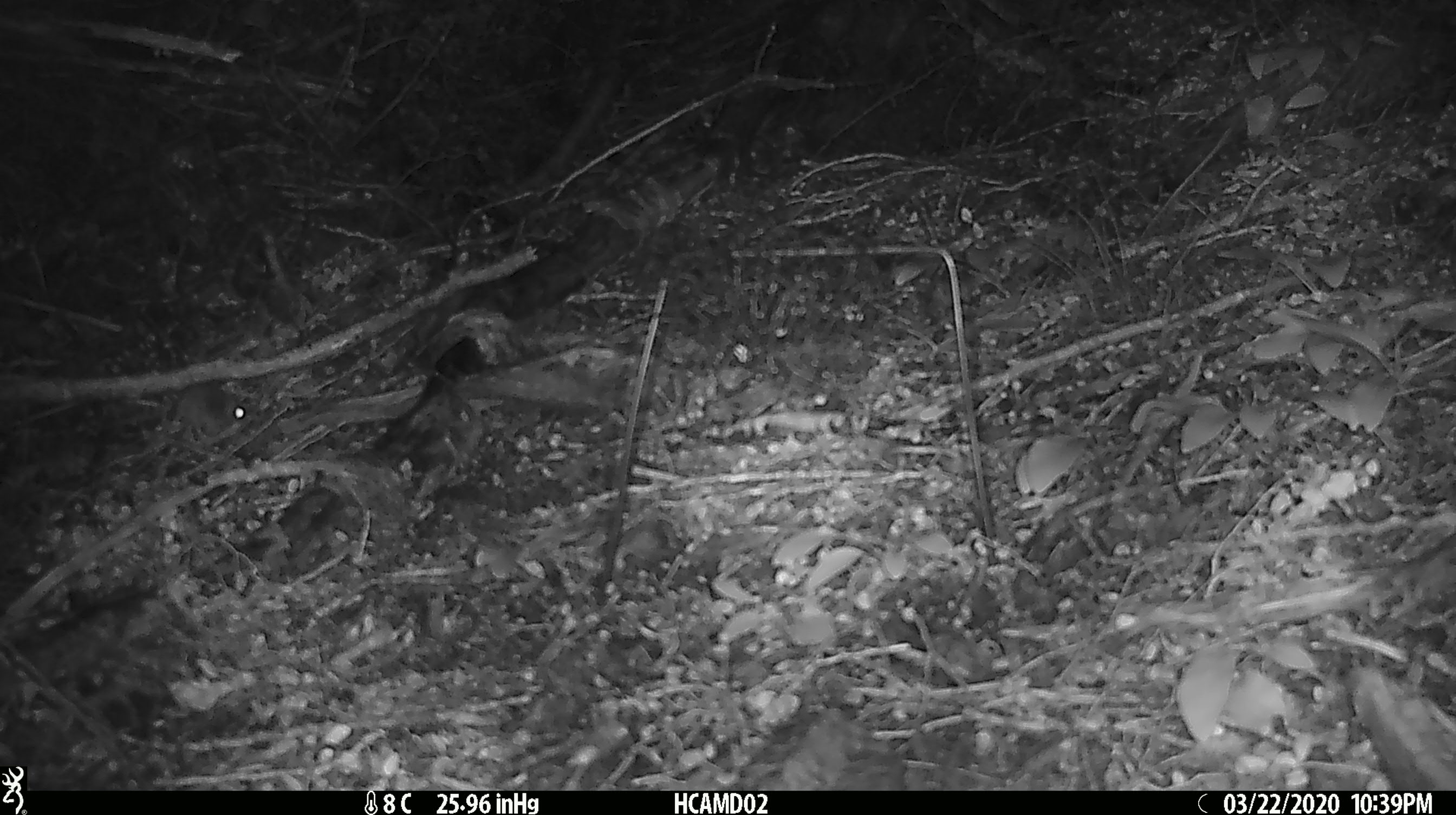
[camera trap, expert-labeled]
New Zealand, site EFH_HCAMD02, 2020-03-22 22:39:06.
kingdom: Animalia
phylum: Chordata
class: Mammalia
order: Rodentia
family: Muridae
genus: Mus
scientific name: Mus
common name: mouse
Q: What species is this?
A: Mouse (Mus).